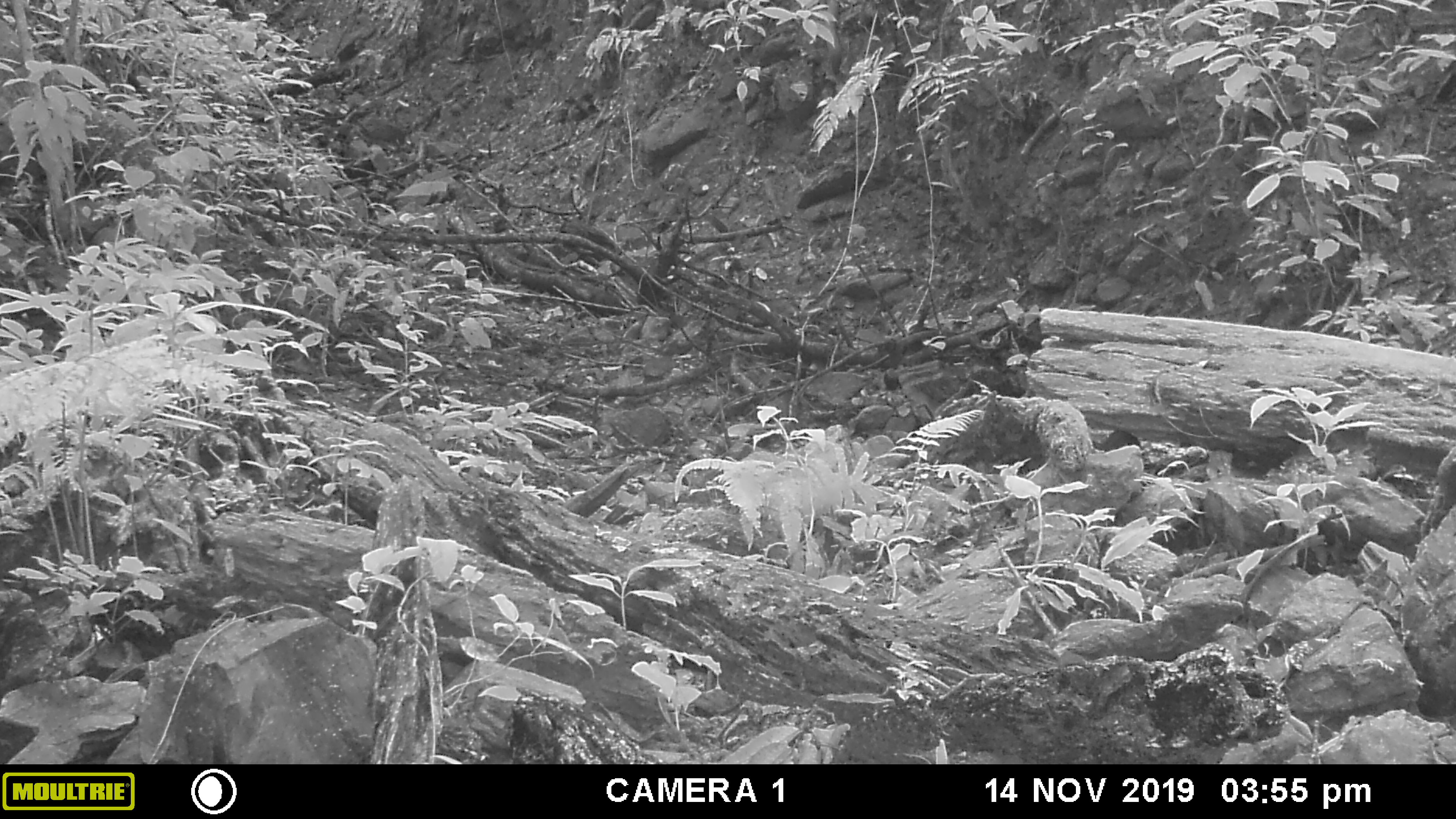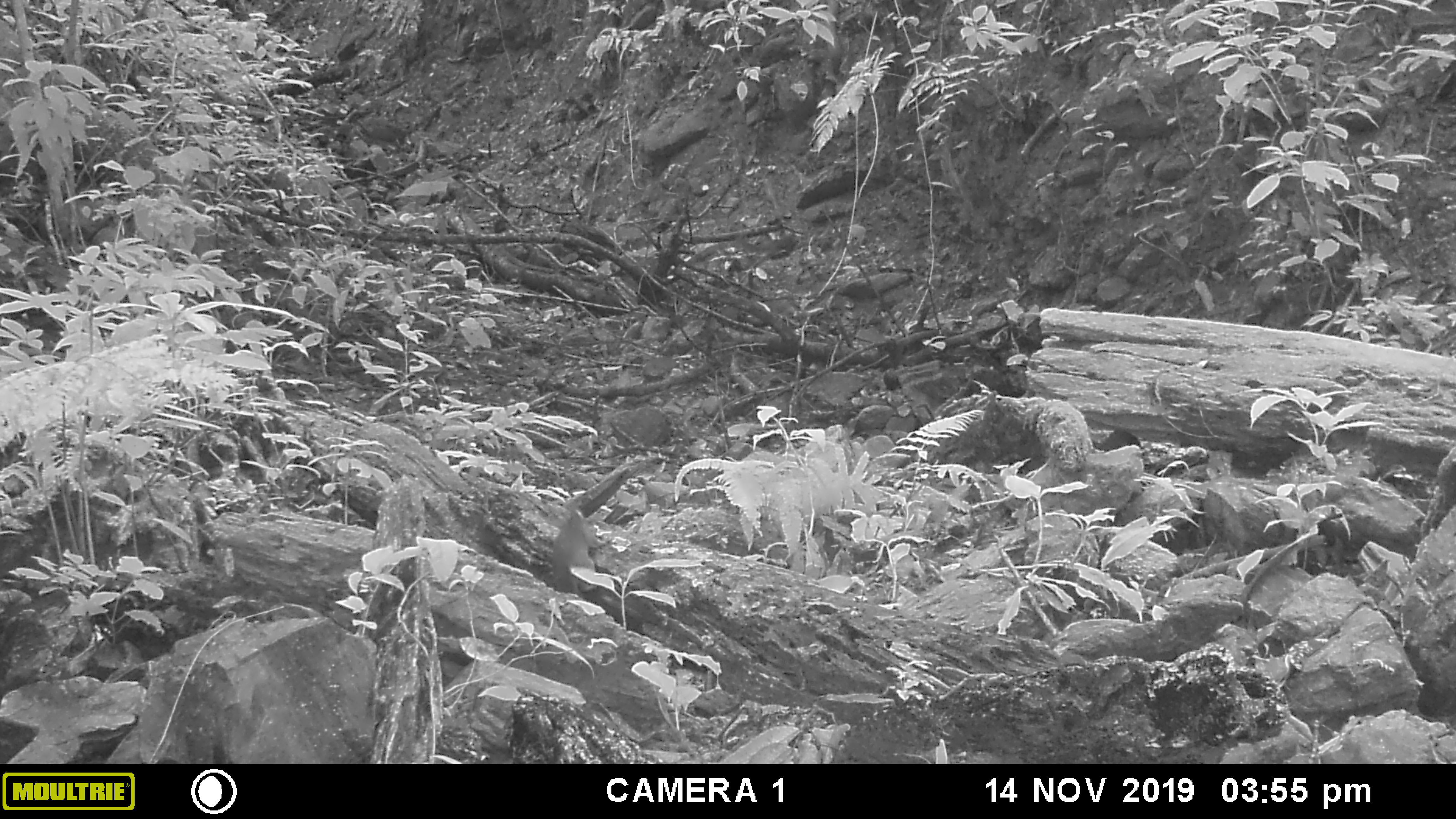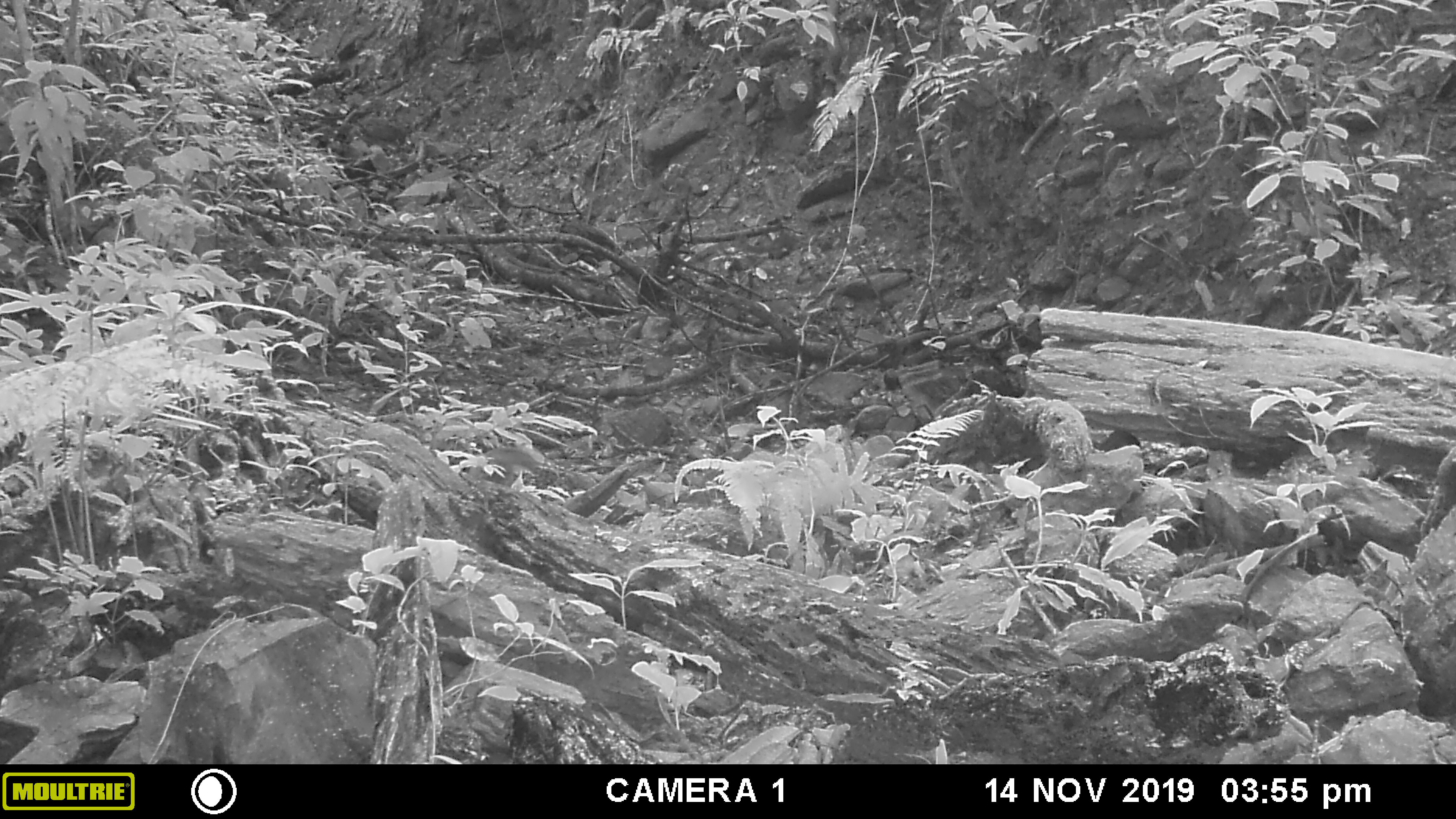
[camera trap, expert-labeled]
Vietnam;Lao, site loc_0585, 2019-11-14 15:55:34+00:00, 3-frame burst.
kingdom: Animalia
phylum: Chordata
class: Mammalia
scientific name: Mammalia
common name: mammal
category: unidentified small mammal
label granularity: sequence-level